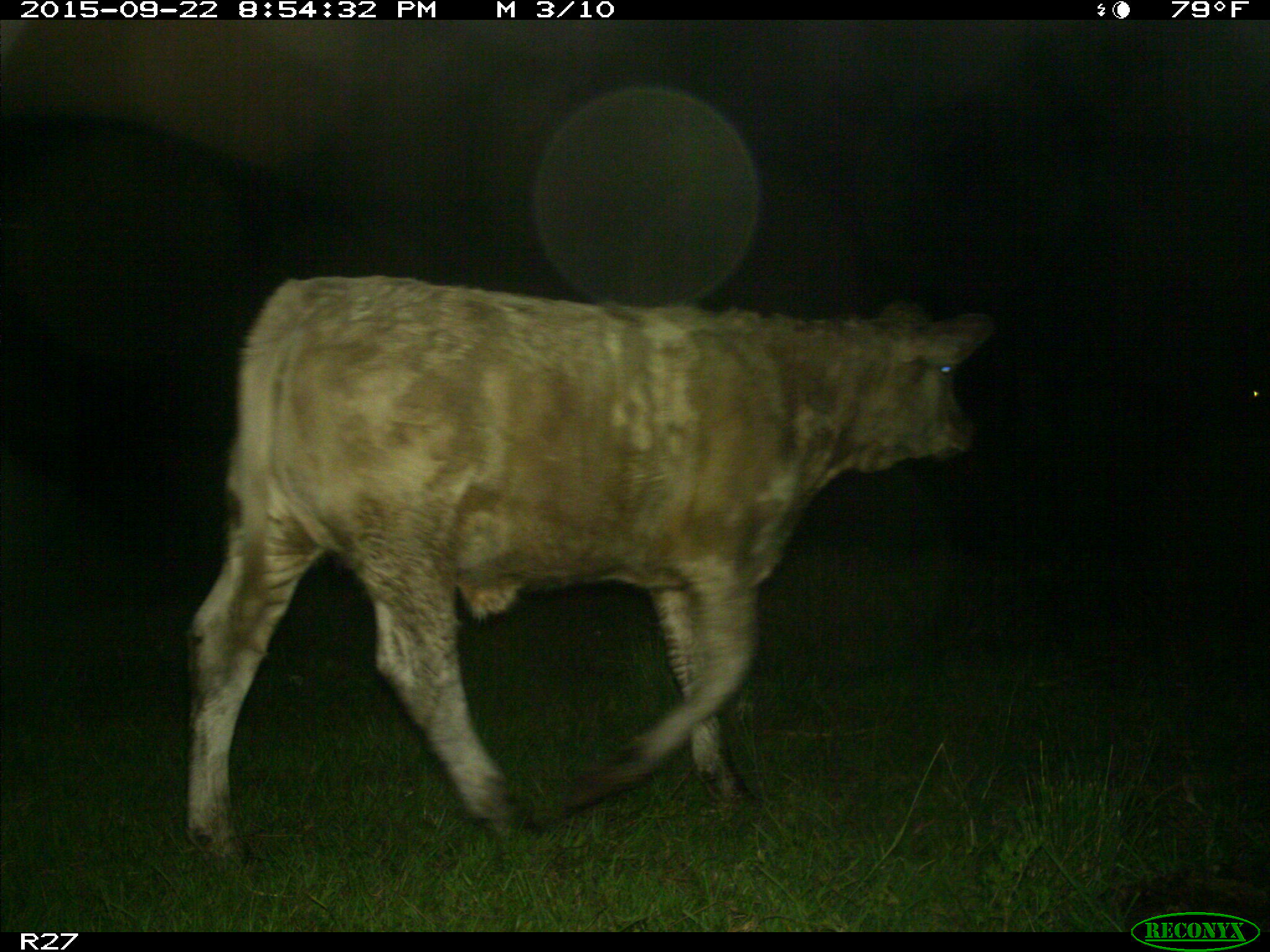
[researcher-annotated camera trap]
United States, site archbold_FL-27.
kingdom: Animalia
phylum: Chordata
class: Mammalia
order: Artiodactyla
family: Bovidae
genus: Bos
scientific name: Bos taurus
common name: domestic cow